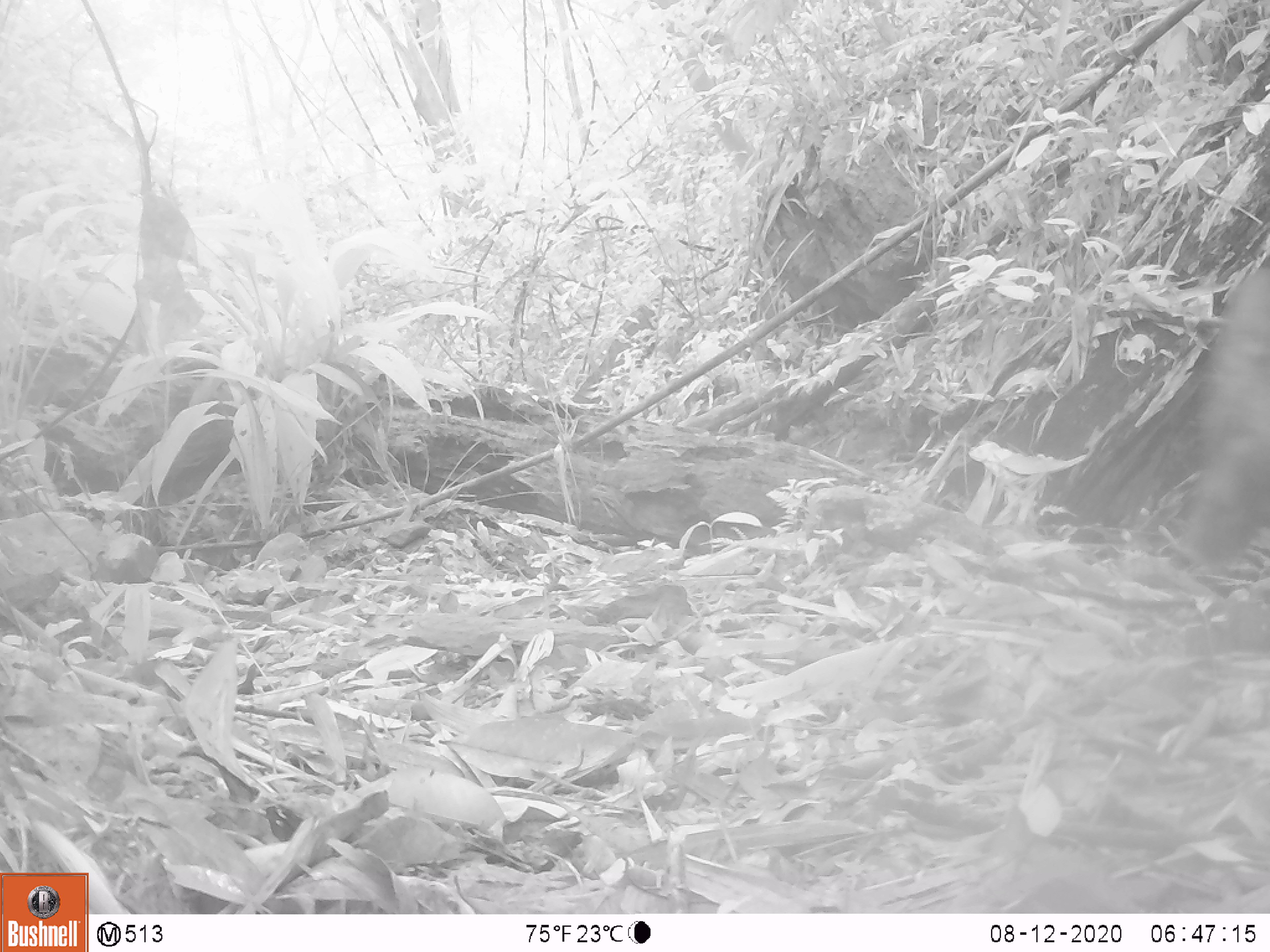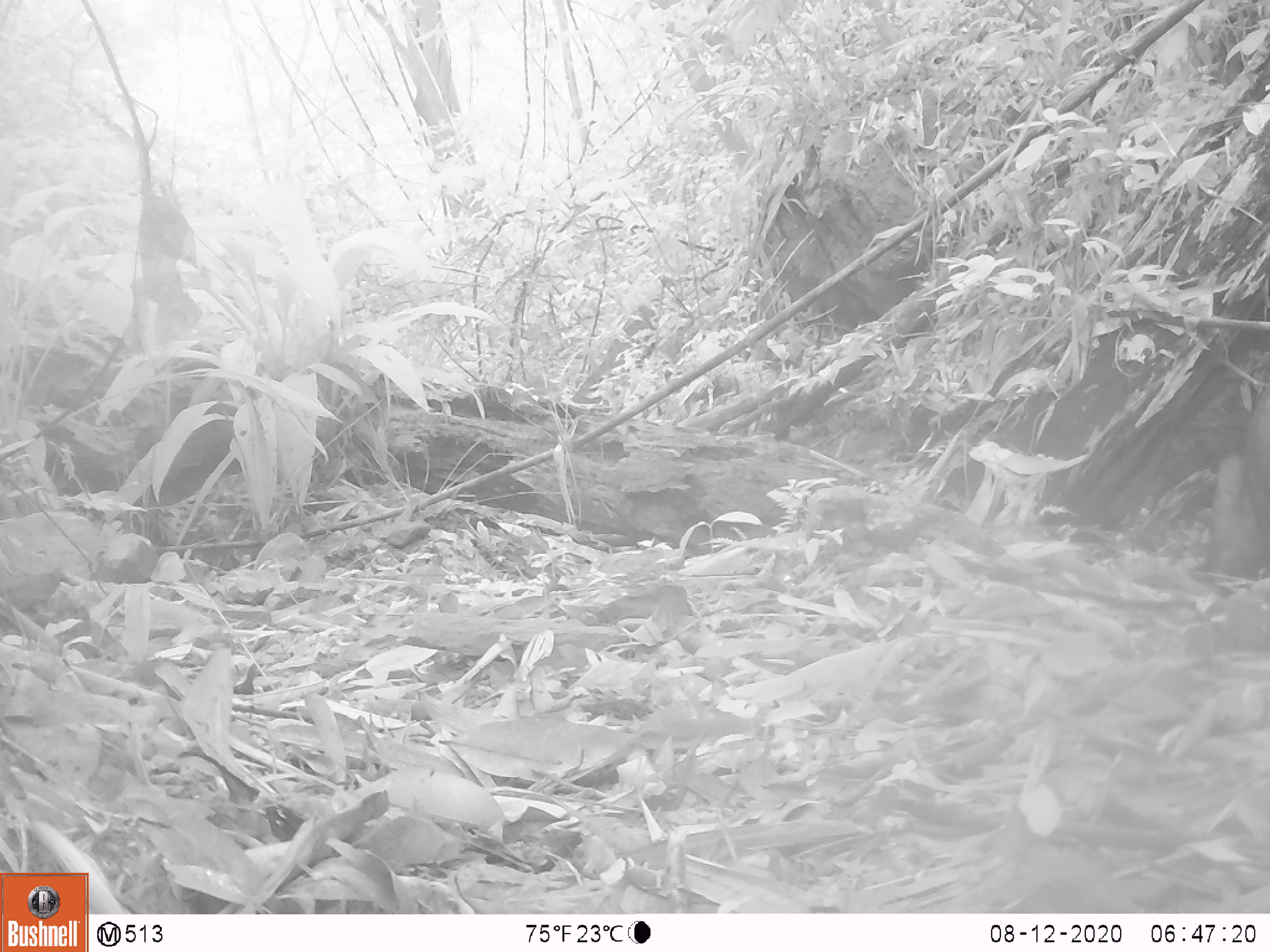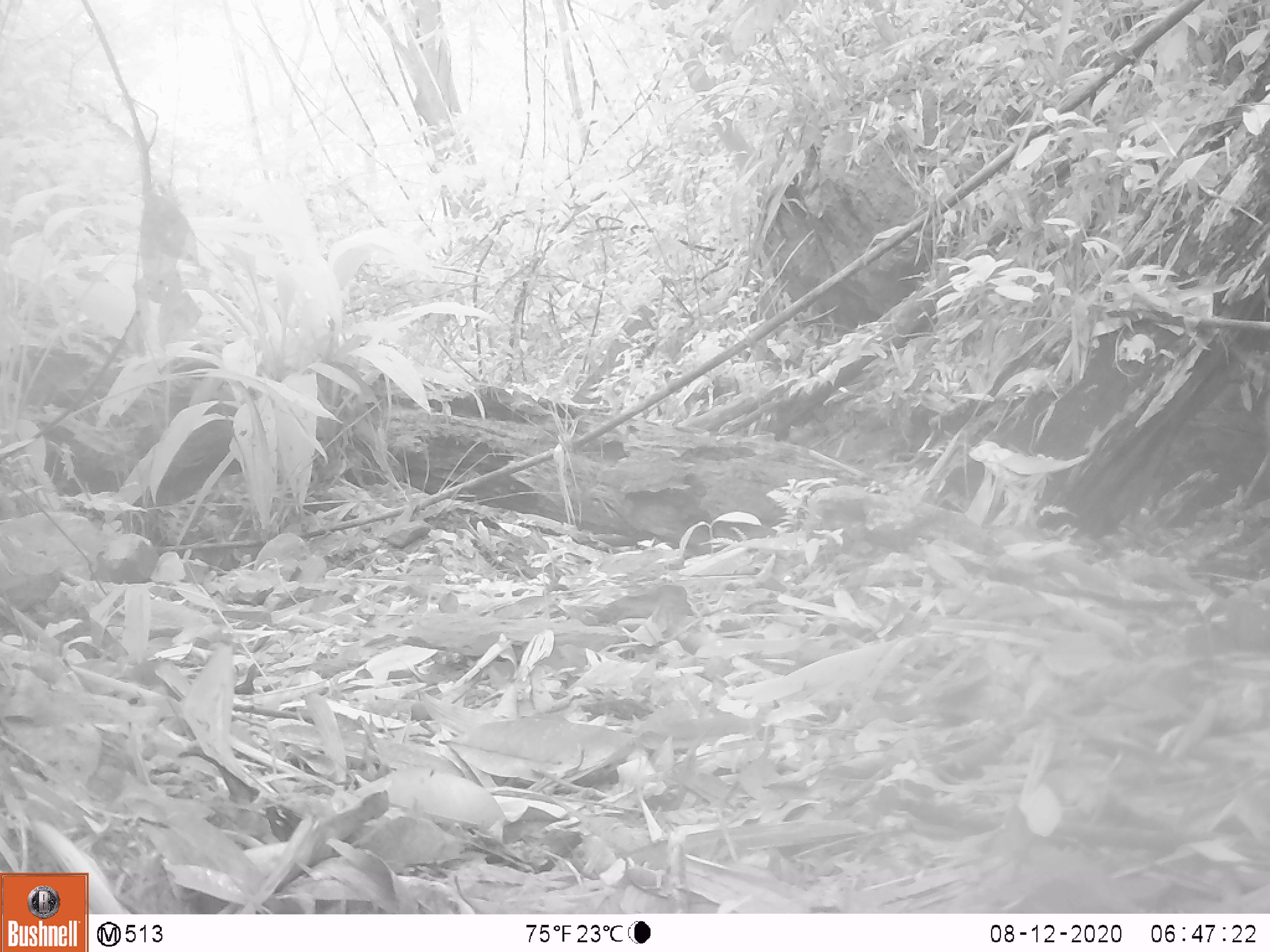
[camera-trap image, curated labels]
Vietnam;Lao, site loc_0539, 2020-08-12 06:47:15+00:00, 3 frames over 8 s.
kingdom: Animalia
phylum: Chordata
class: Mammalia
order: Artiodactyla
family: Suidae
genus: Sus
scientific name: Sus scrofa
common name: eurasian wild pig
Eurasian wild pig (Sus scrofa). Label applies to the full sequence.